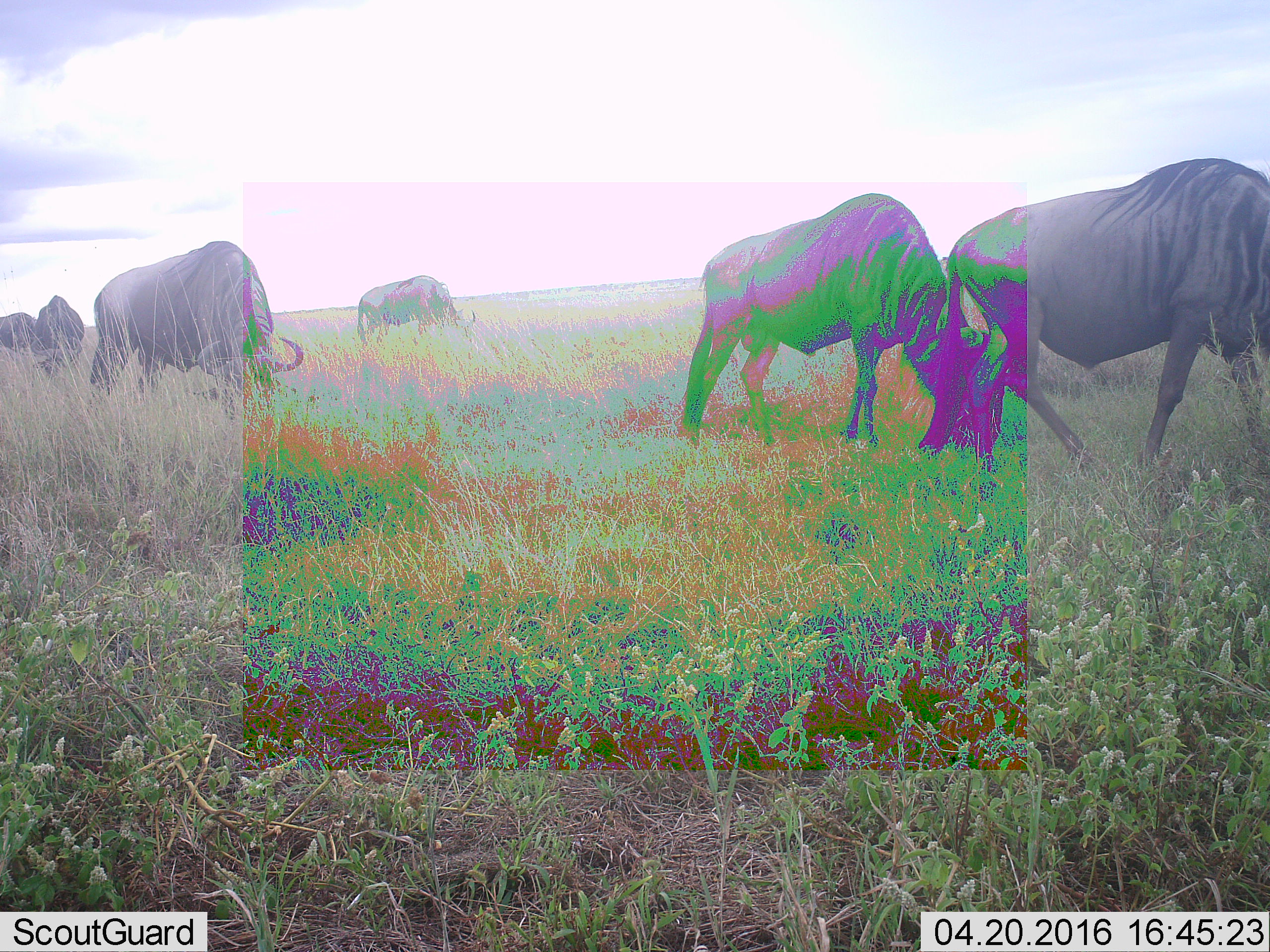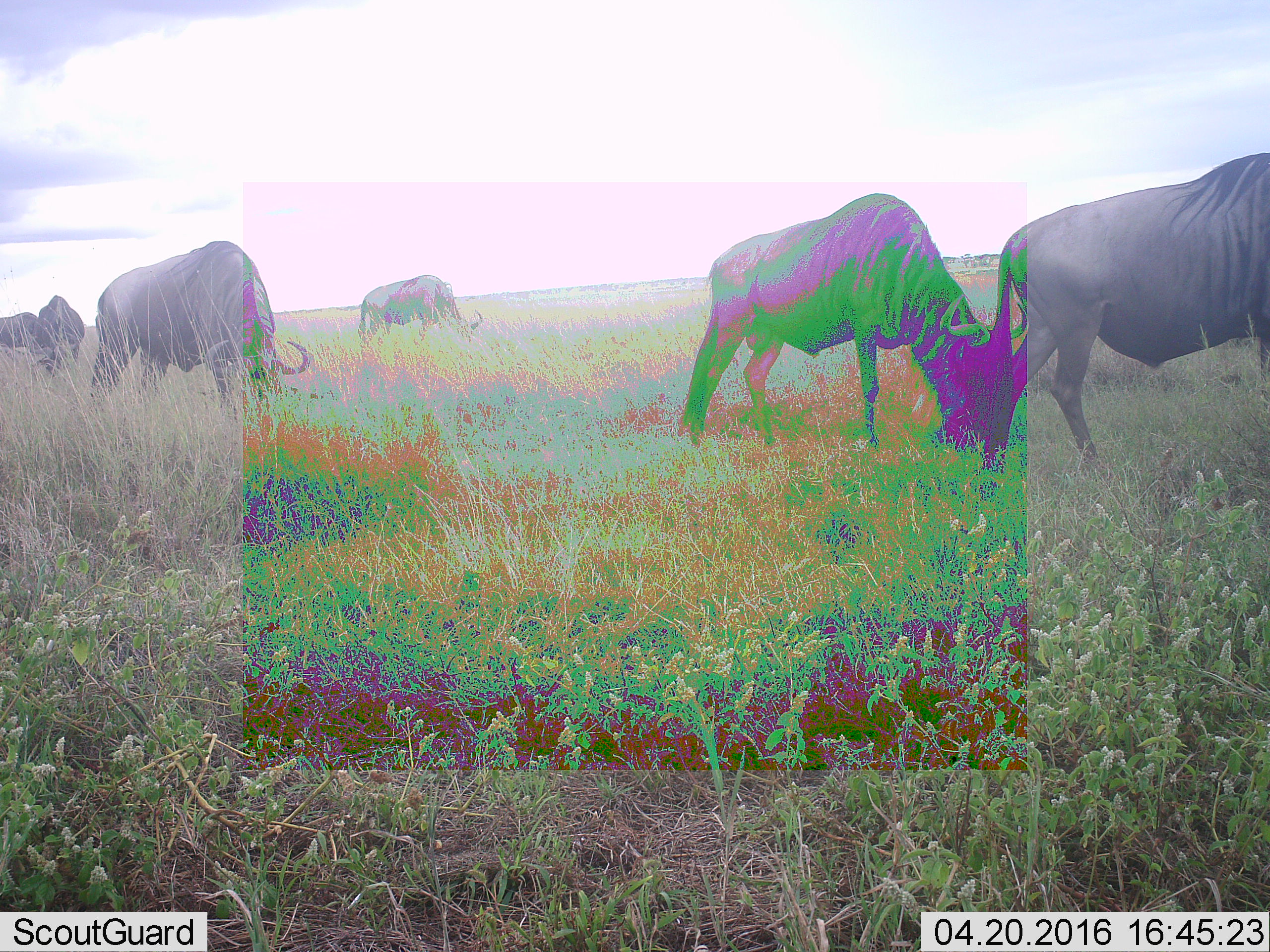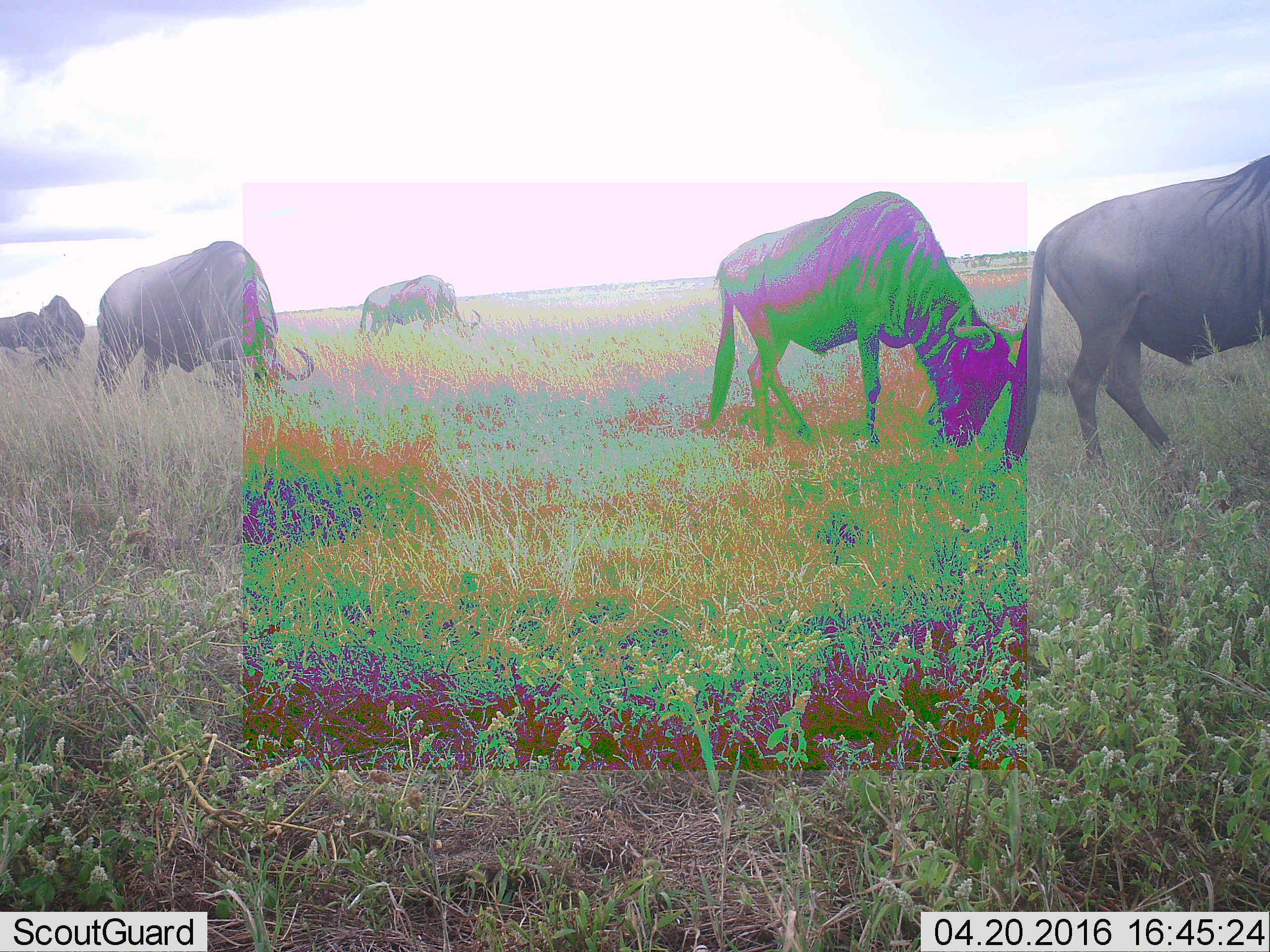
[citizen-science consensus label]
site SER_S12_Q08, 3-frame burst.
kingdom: Animalia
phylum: Chordata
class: Mammalia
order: Artiodactyla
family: Bovidae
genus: Connochaetes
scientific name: Connochaetes taurinus taurinus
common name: blue wildebeest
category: wildebeestblue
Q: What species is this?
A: Wildebeestblue (blue wildebeest) (Connochaetes taurinus taurinus).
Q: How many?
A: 6.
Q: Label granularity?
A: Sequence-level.